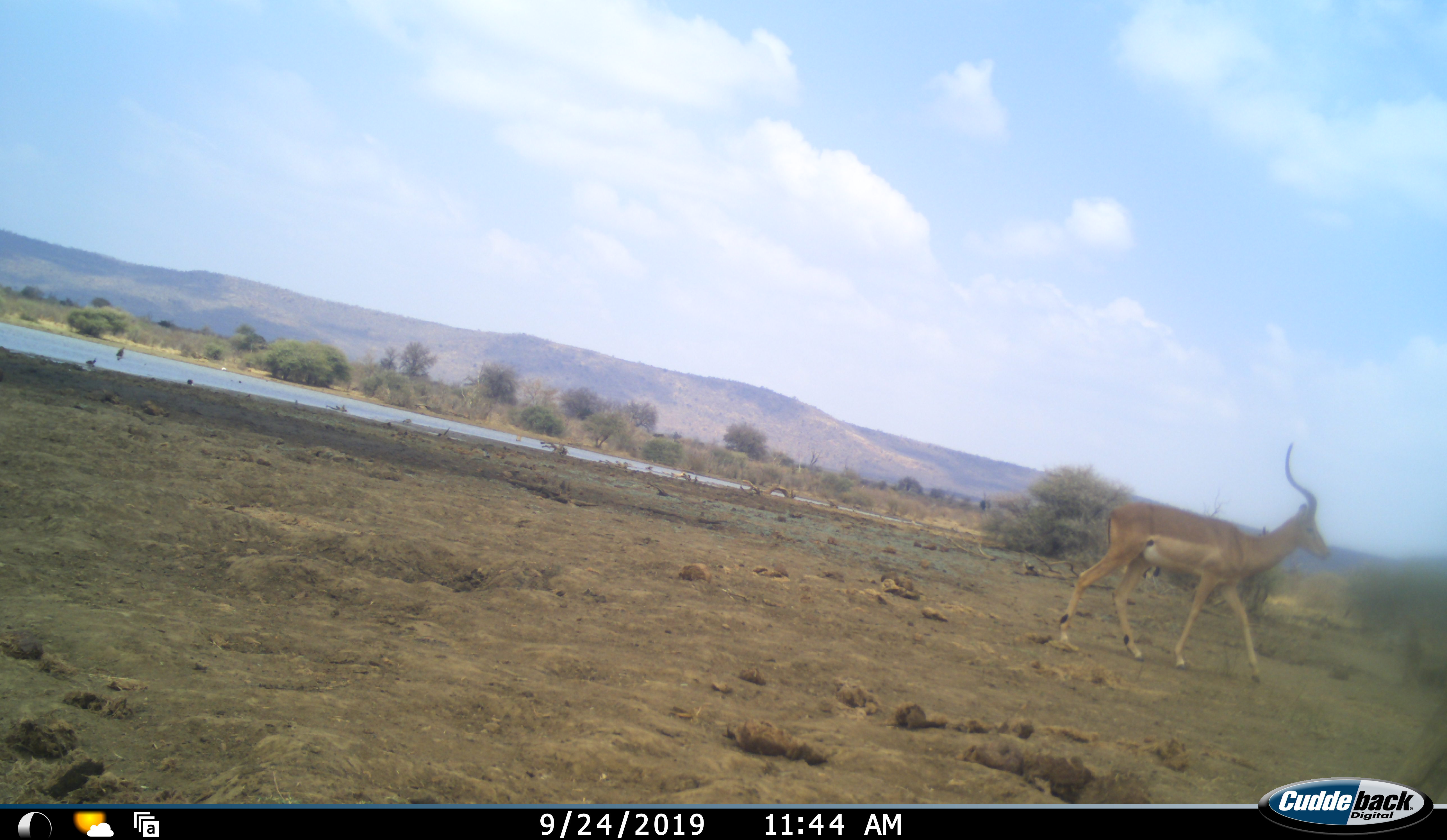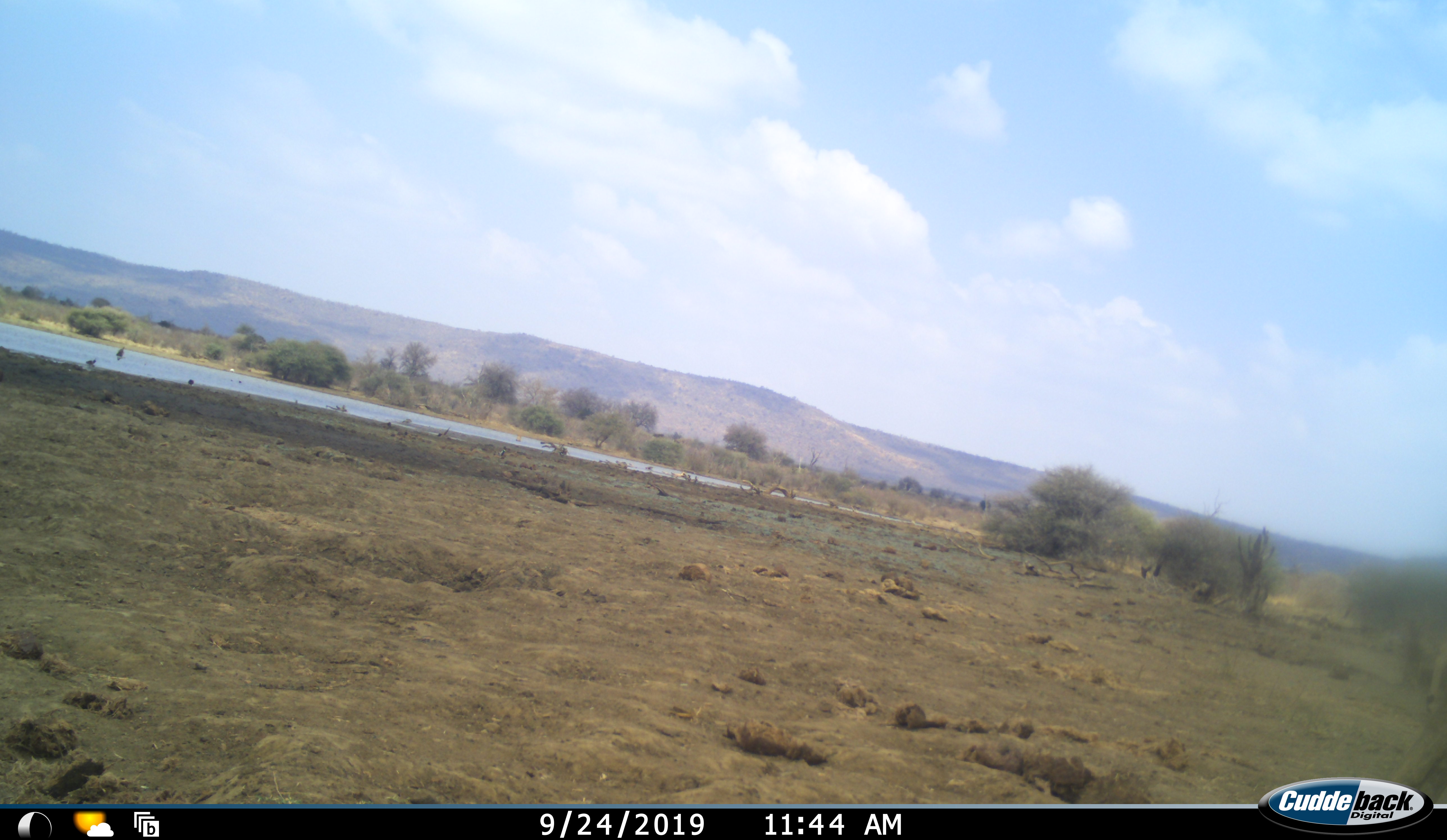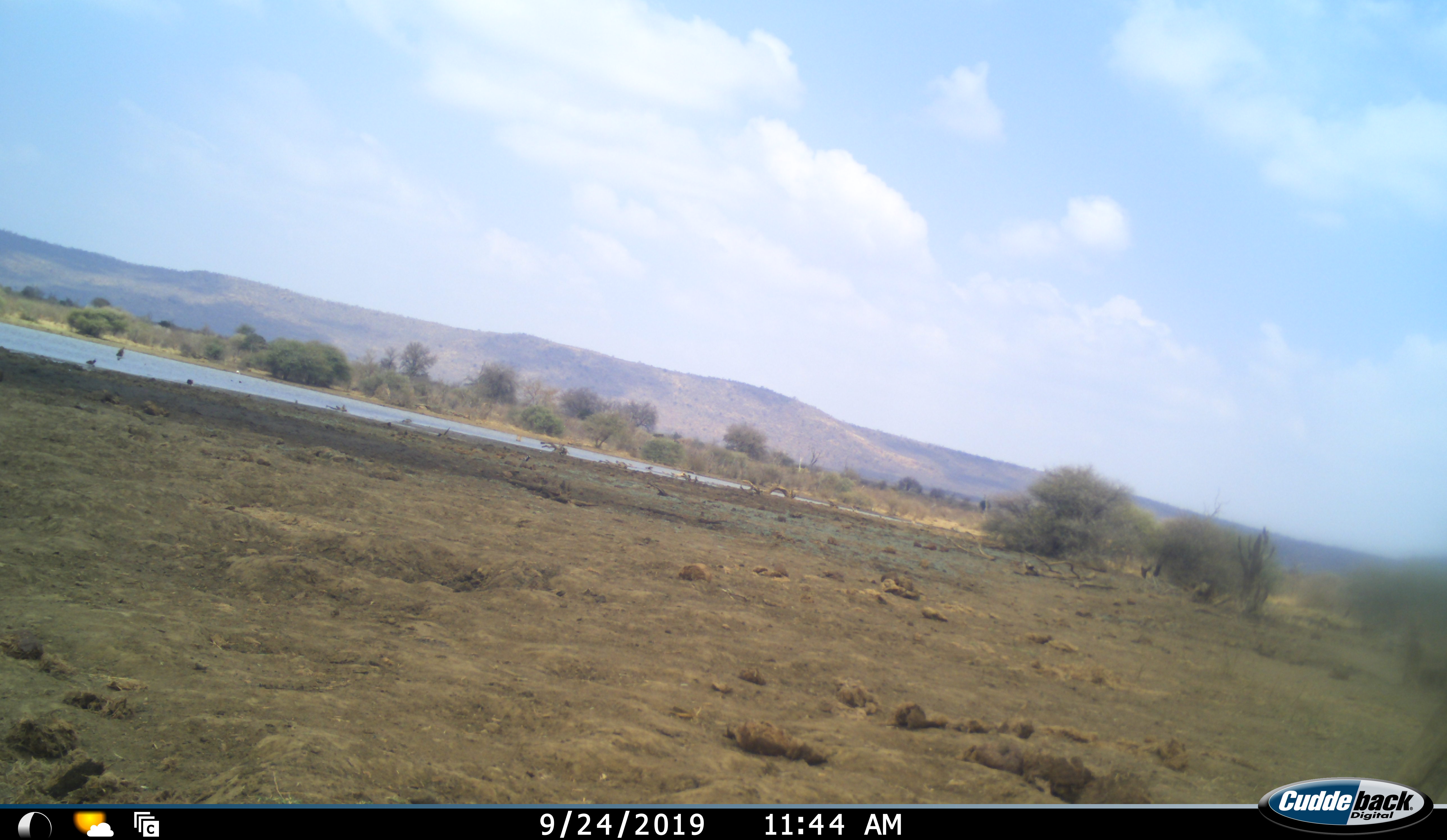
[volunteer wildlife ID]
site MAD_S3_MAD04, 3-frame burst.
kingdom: Animalia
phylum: Chordata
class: Mammalia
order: Artiodactyla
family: Bovidae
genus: Aepyceros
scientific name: Aepyceros melampus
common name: impala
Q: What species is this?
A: Impala (Aepyceros melampus).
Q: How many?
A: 1.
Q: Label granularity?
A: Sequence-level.